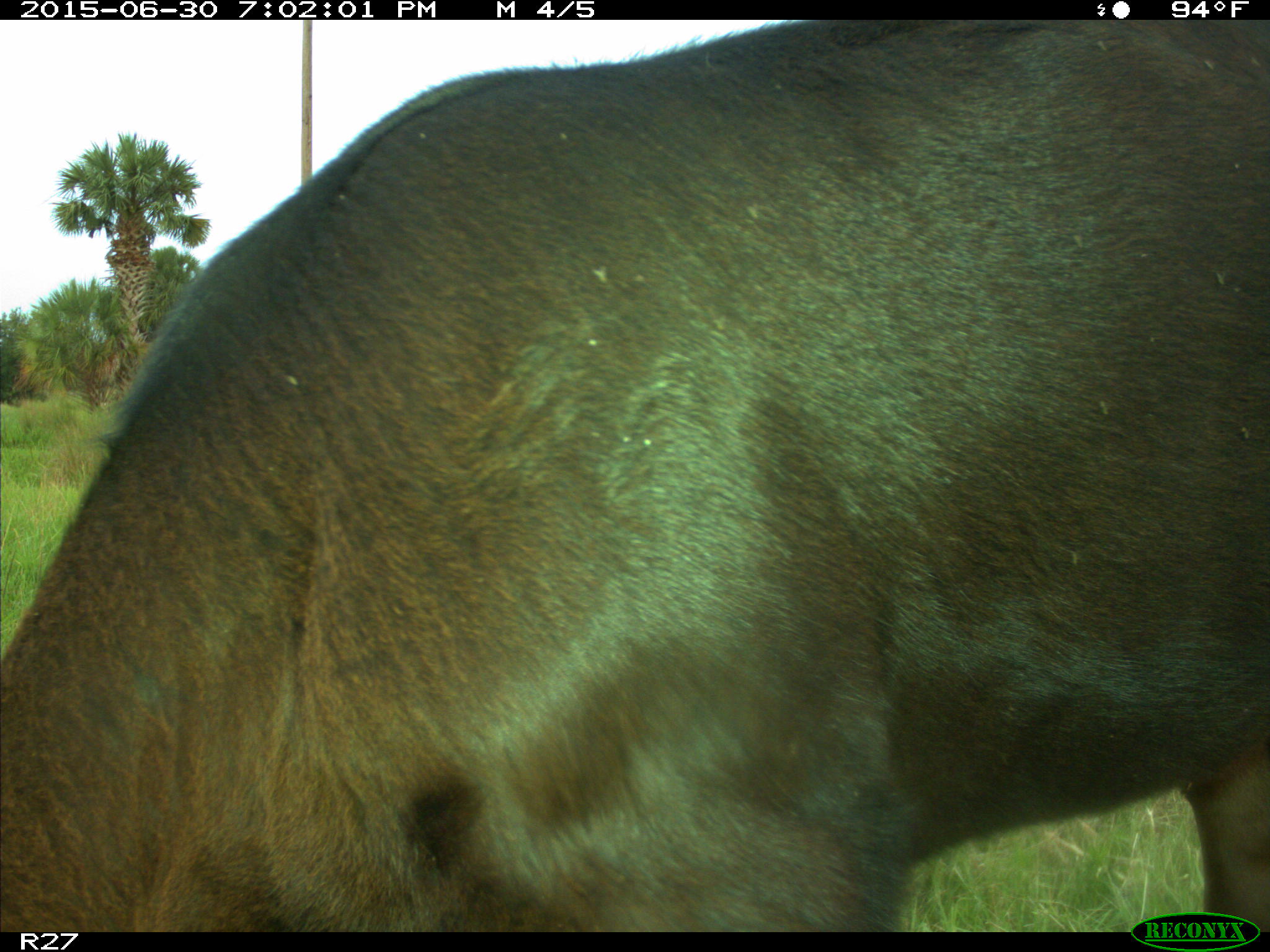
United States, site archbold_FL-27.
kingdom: Animalia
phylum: Chordata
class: Mammalia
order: Artiodactyla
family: Bovidae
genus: Bos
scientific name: Bos taurus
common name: domestic cow